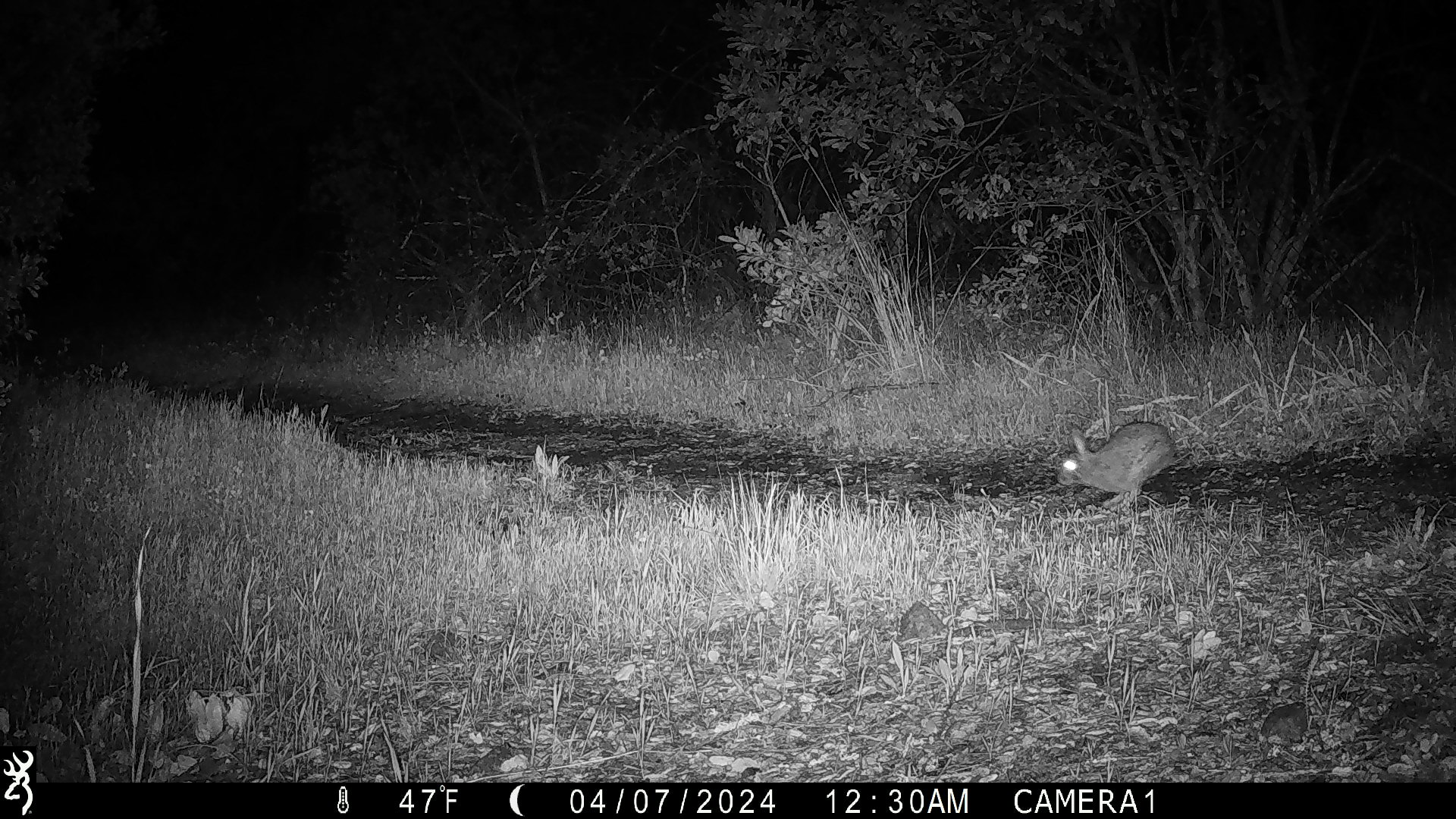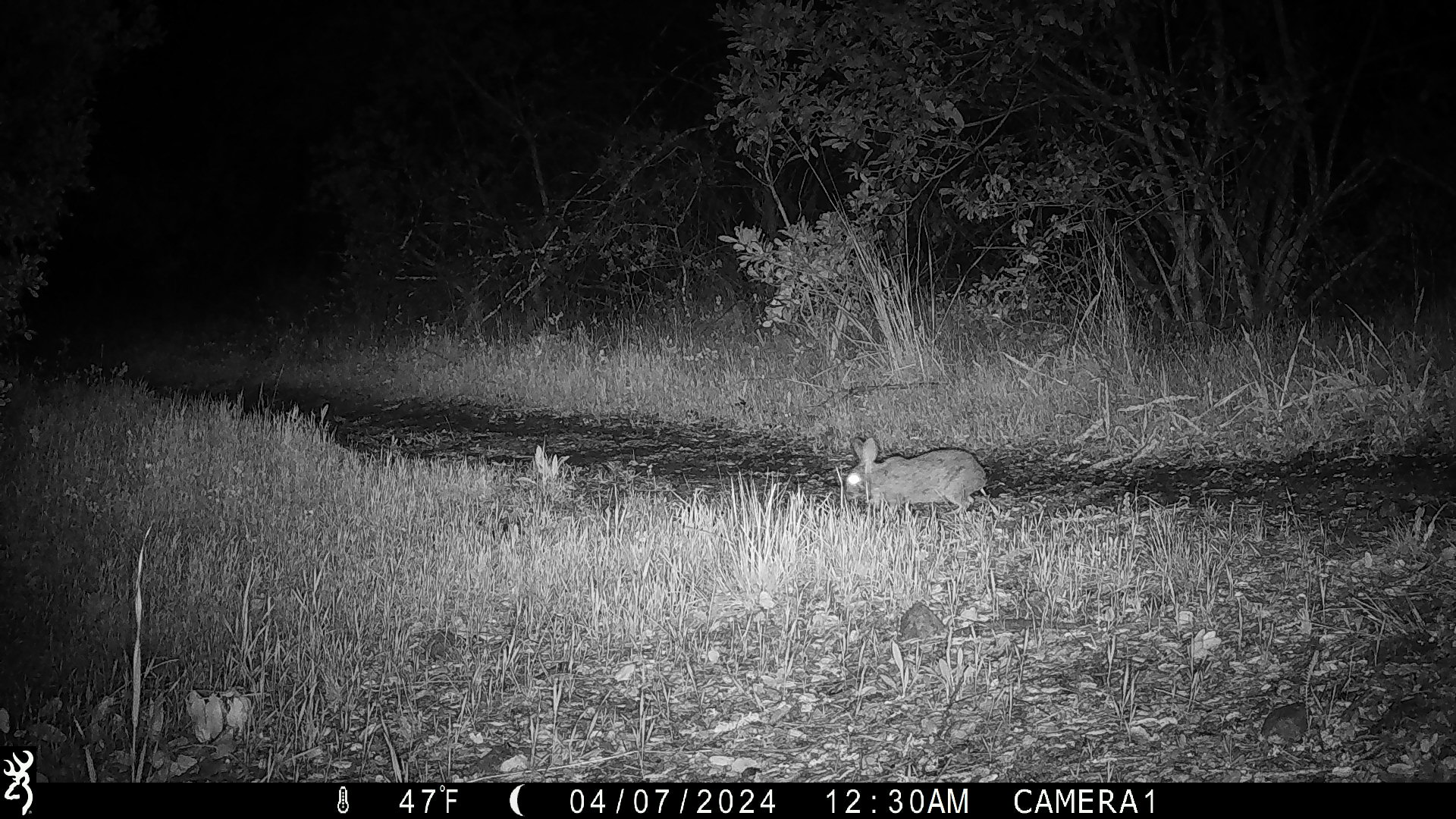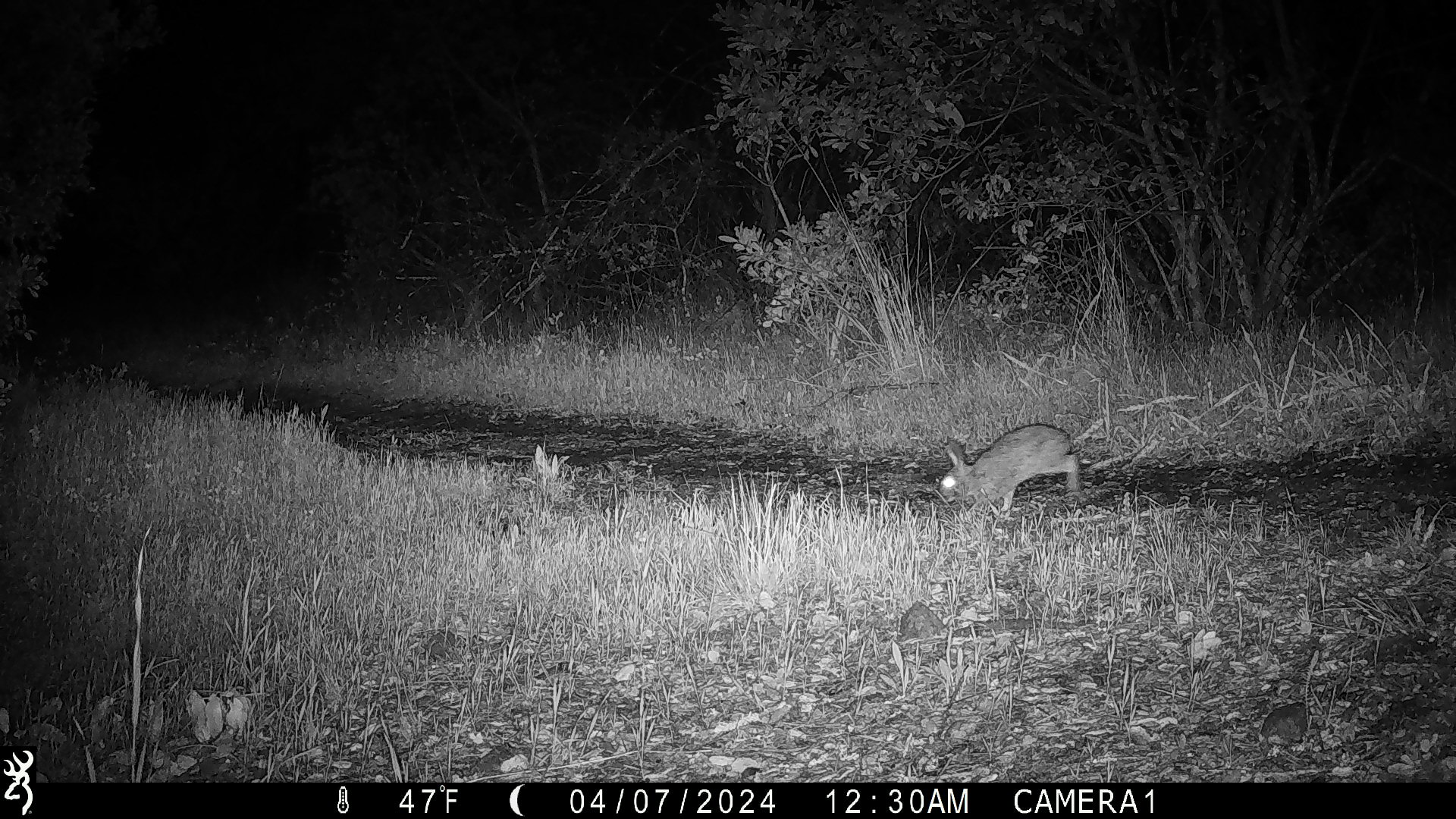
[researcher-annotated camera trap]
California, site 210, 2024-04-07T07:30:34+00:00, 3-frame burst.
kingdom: Animalia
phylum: Chordata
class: Mammalia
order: Lagomorpha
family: Leporidae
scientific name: Leporidae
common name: rabbit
Rabbit (Leporidae).